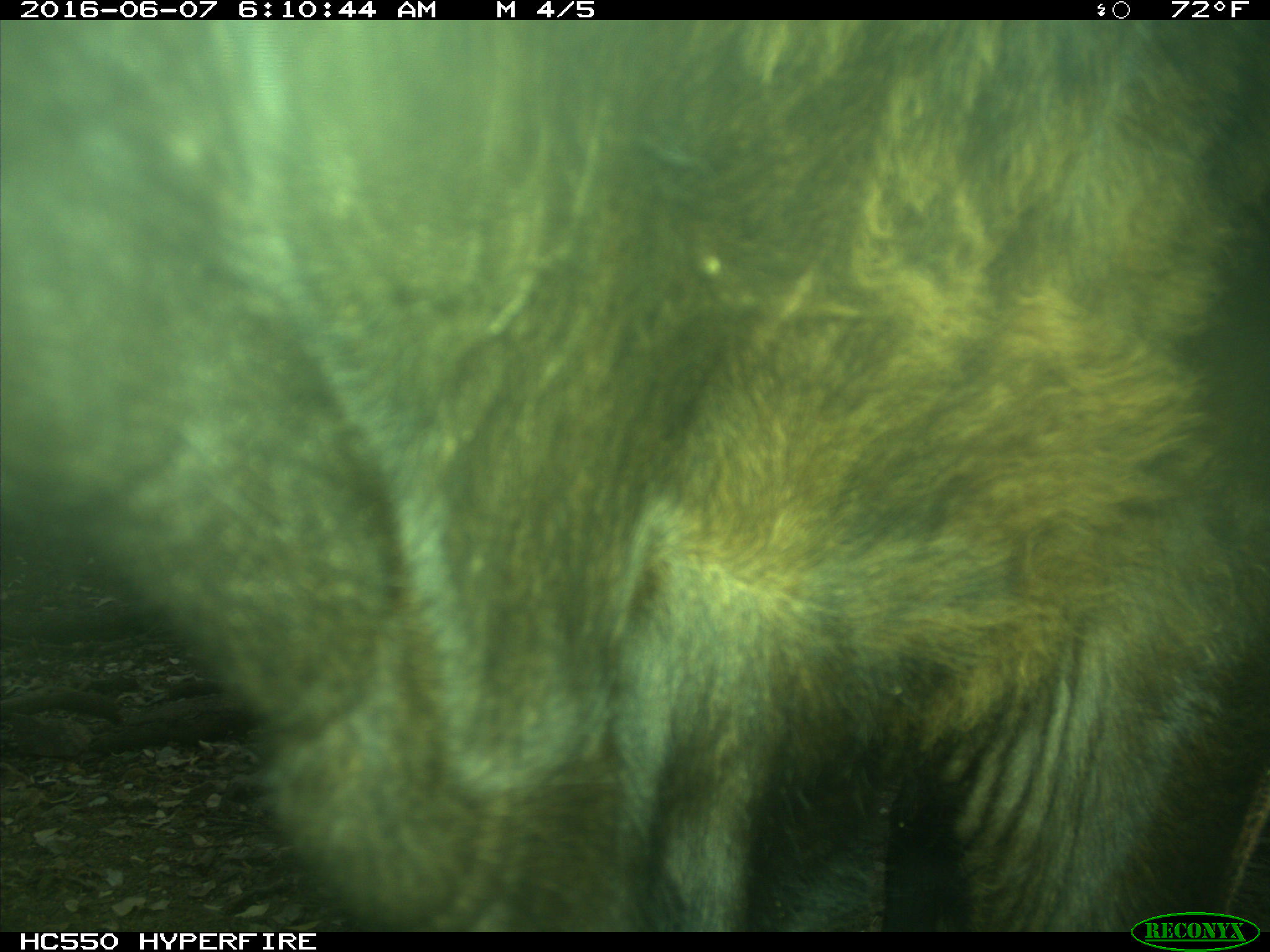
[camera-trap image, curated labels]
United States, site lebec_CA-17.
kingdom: Animalia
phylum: Chordata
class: Mammalia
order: Artiodactyla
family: Bovidae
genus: Bos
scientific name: Bos taurus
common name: domestic cow